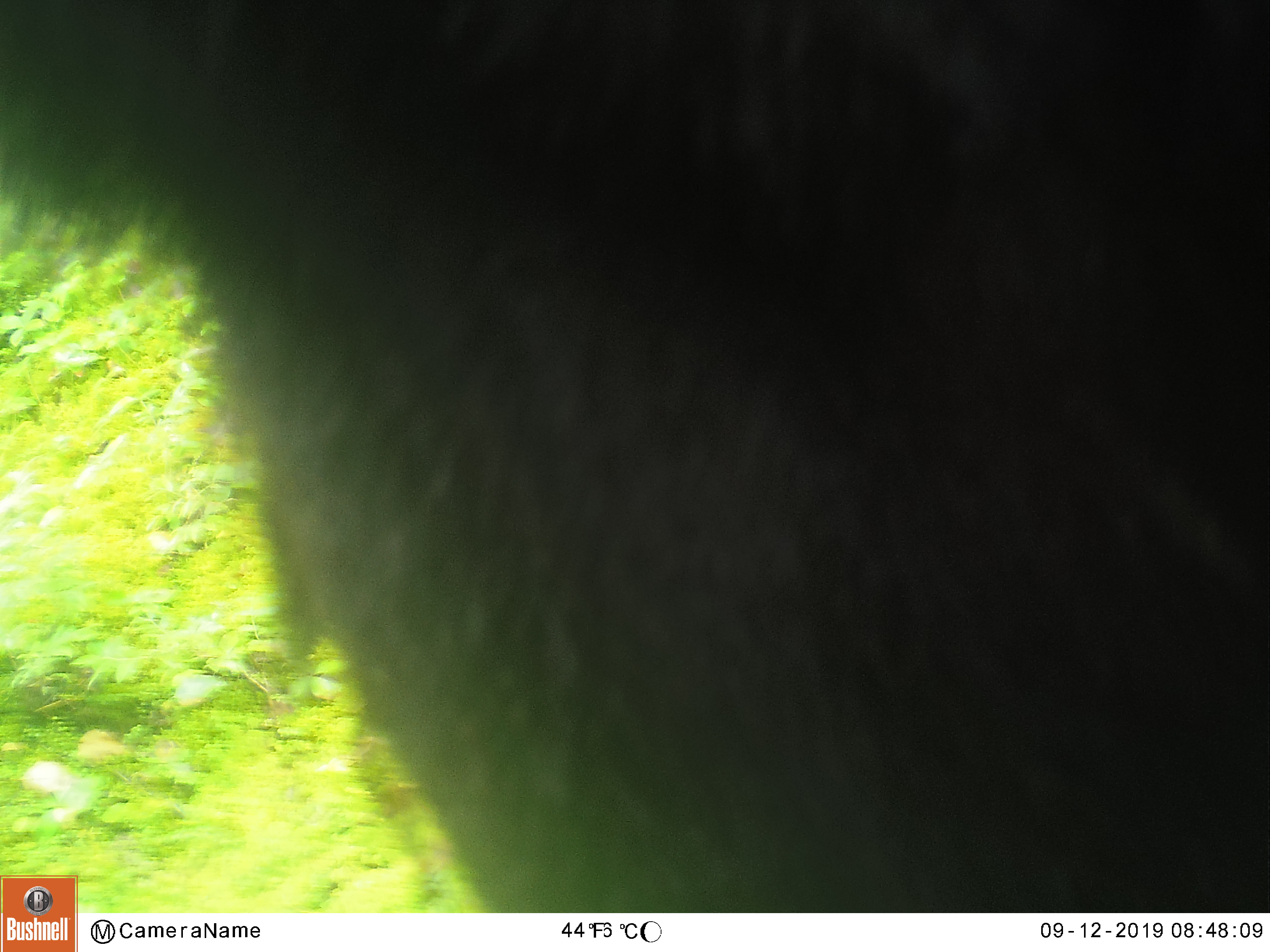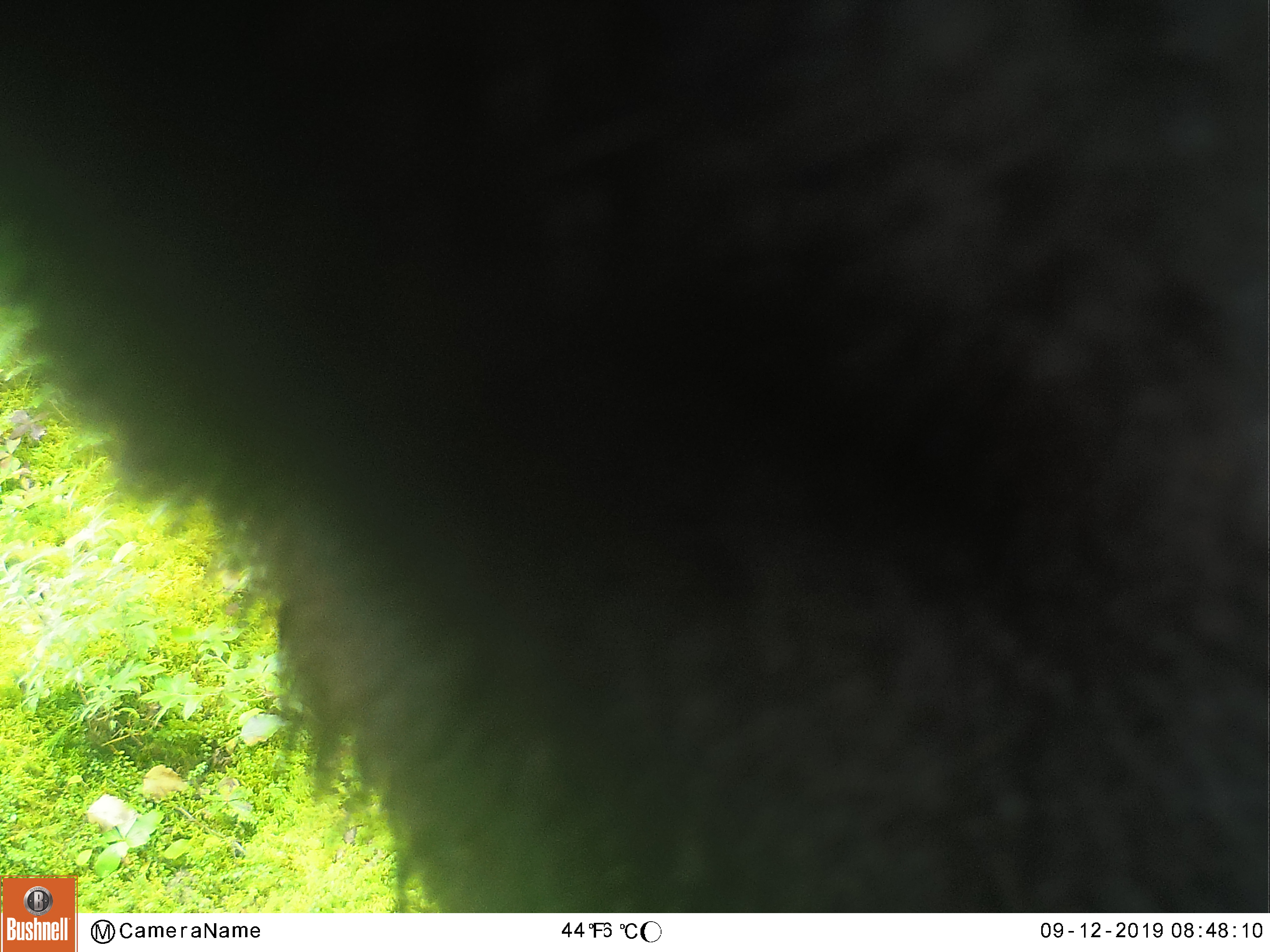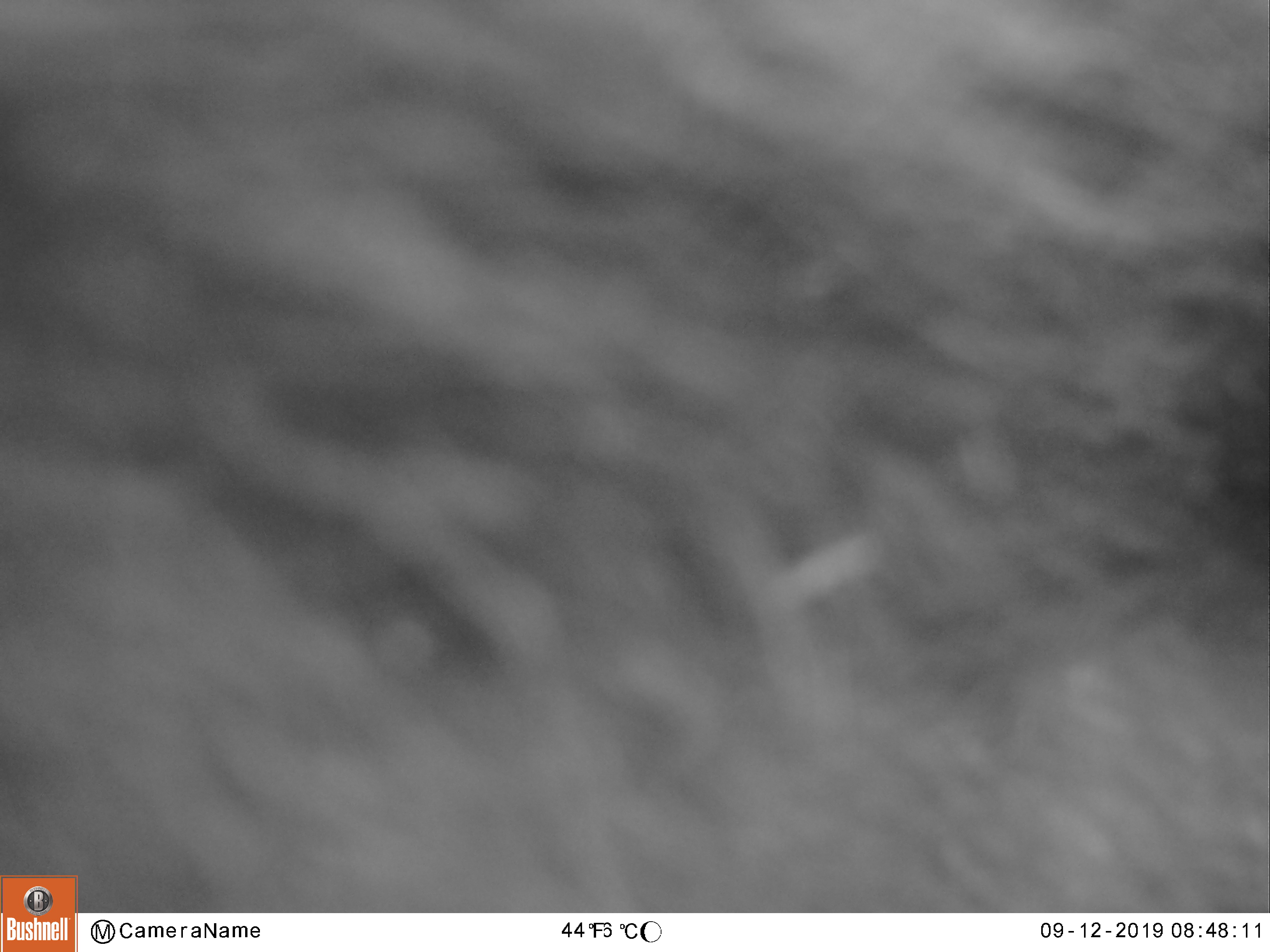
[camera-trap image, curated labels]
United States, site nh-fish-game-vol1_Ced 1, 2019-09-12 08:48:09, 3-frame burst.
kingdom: Animalia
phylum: Chordata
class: Mammalia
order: Carnivora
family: Ursidae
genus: Ursus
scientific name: Ursus americanus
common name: black bear